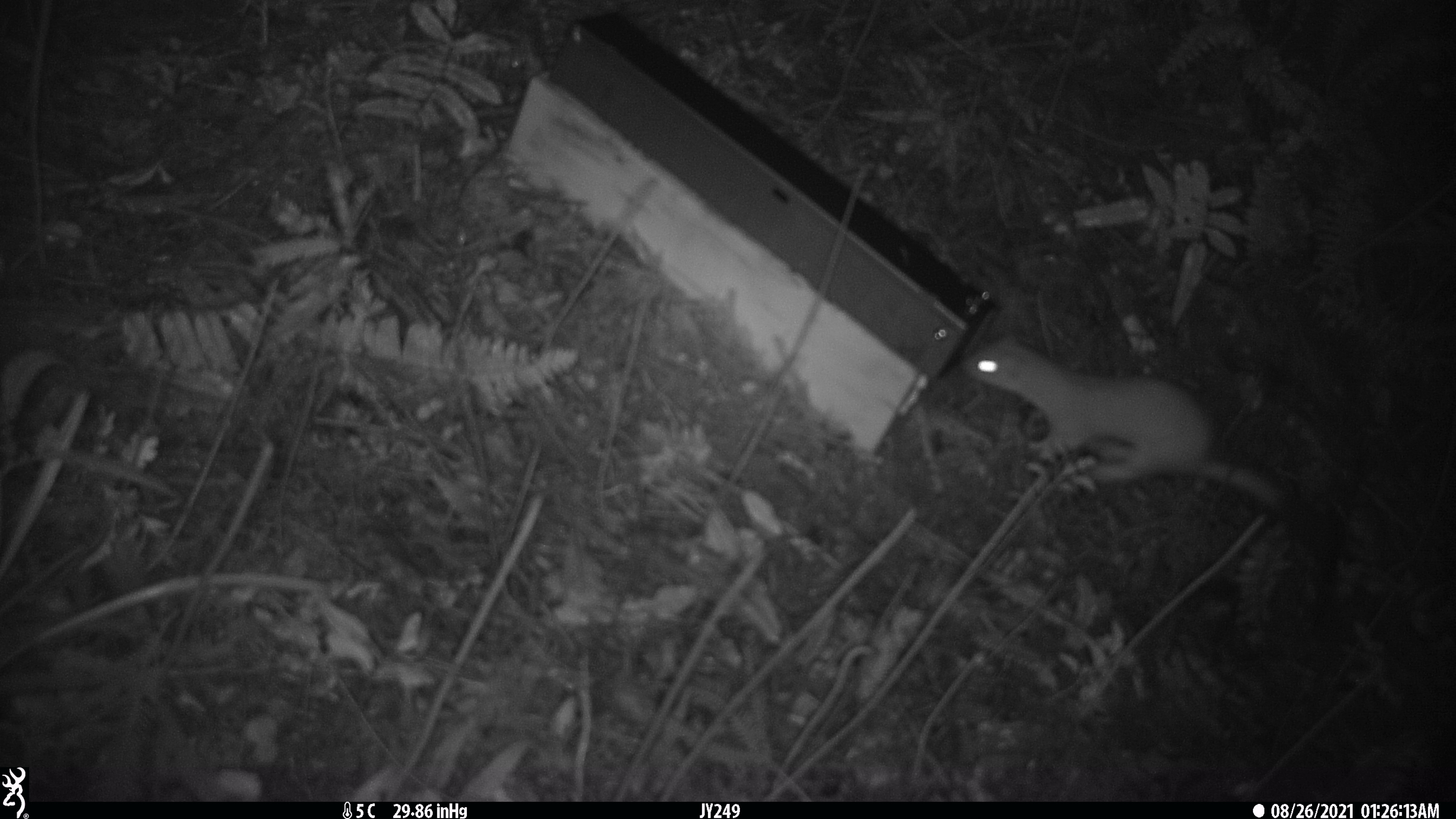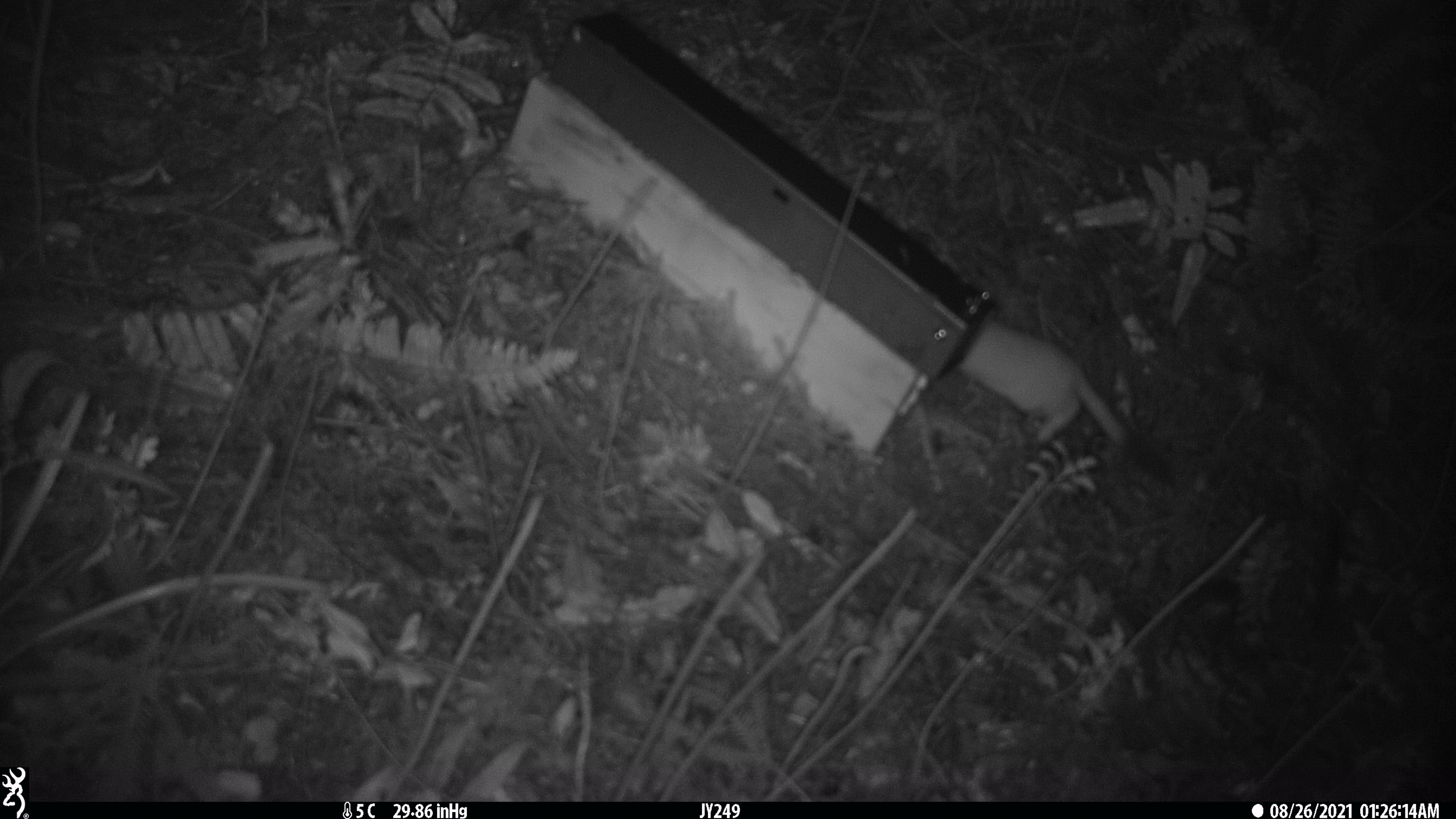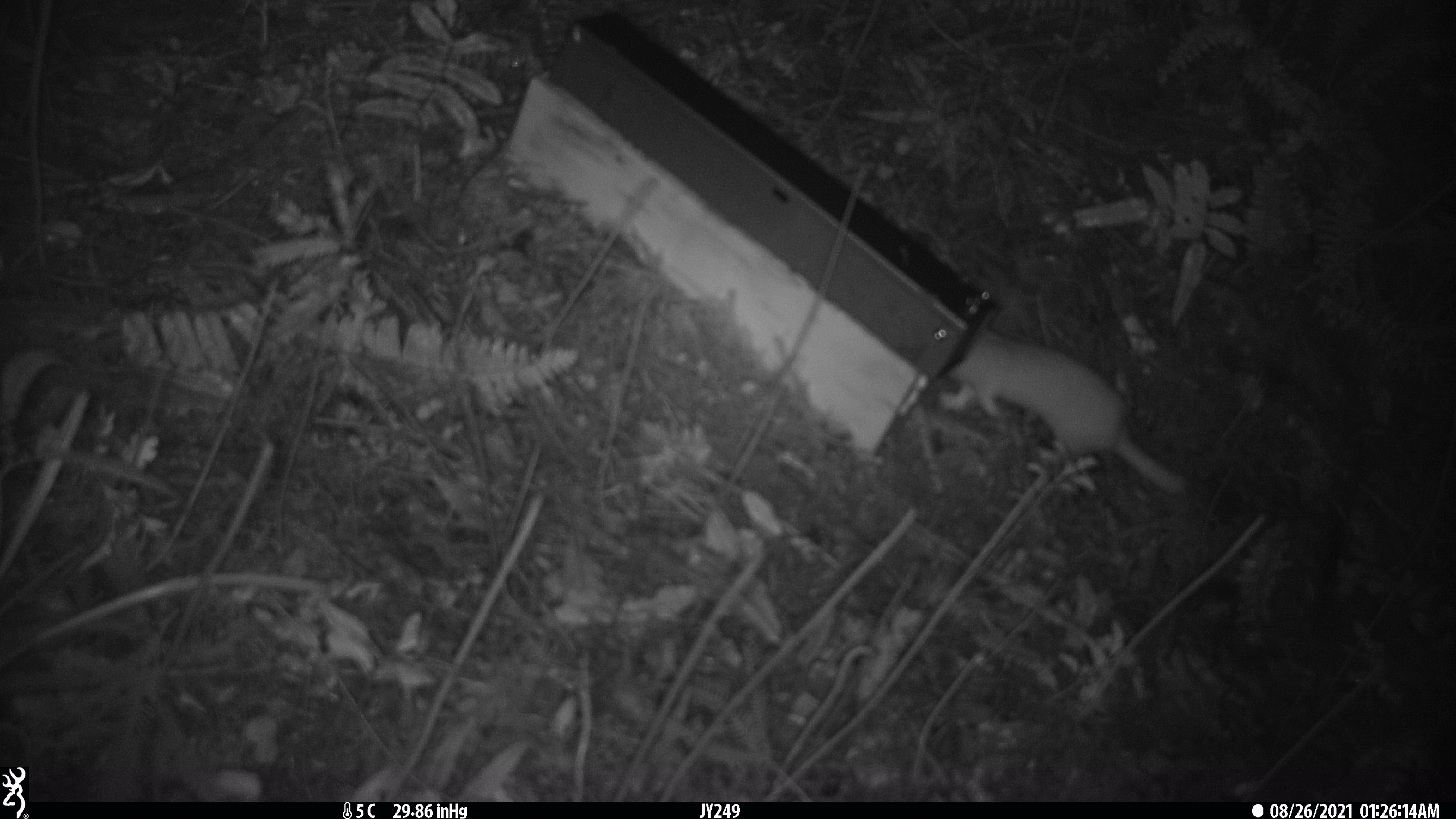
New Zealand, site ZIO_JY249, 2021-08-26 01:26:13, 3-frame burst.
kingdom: Animalia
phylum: Chordata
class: Mammalia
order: Carnivora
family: Mustelidae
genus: Mustela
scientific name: Mustela erminea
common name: stoat